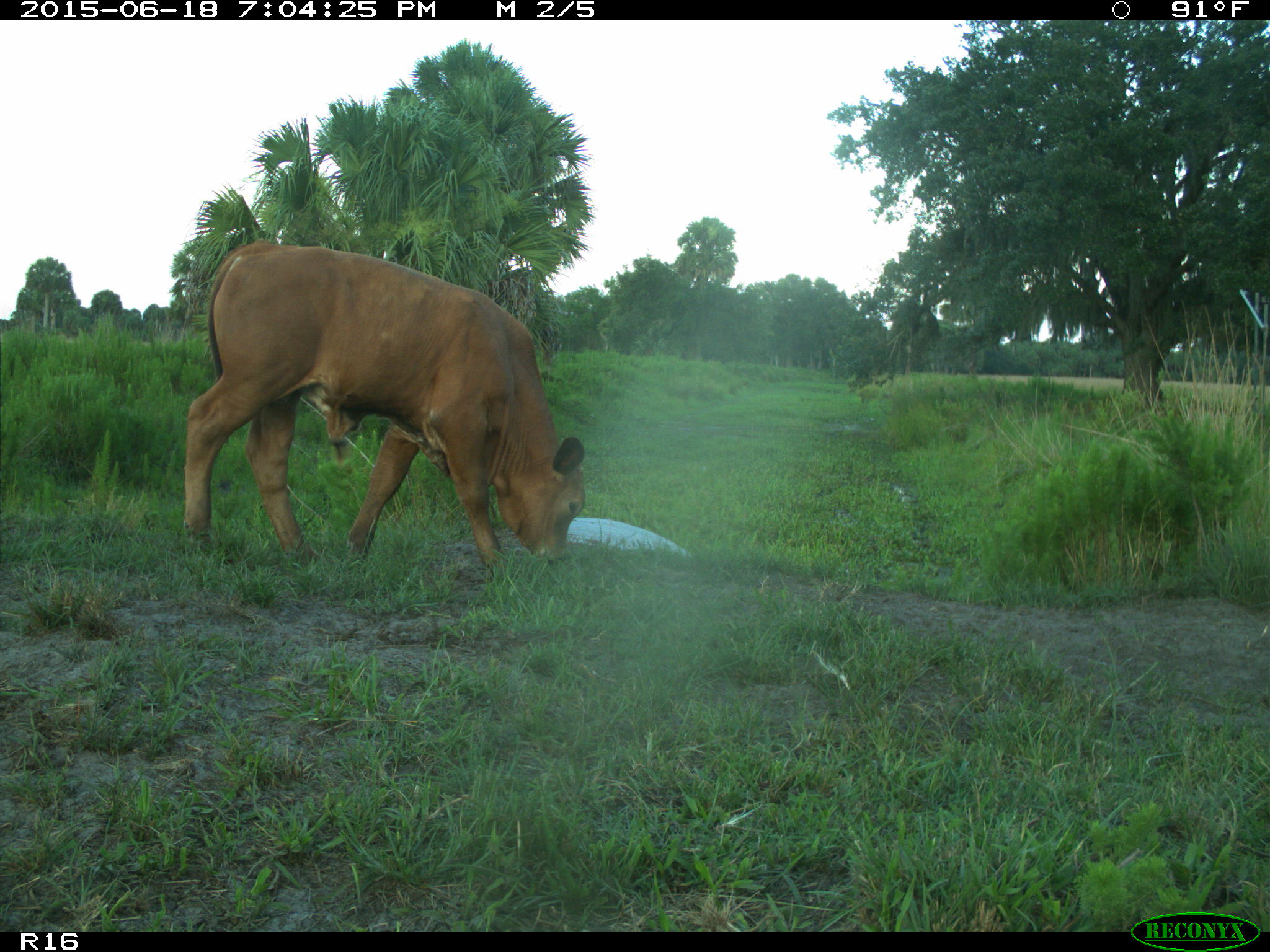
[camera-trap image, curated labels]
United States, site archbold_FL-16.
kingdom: Animalia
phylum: Chordata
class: Mammalia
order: Artiodactyla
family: Bovidae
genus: Bos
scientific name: Bos taurus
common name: domestic cow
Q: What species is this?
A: Bos taurus (domestic cow).